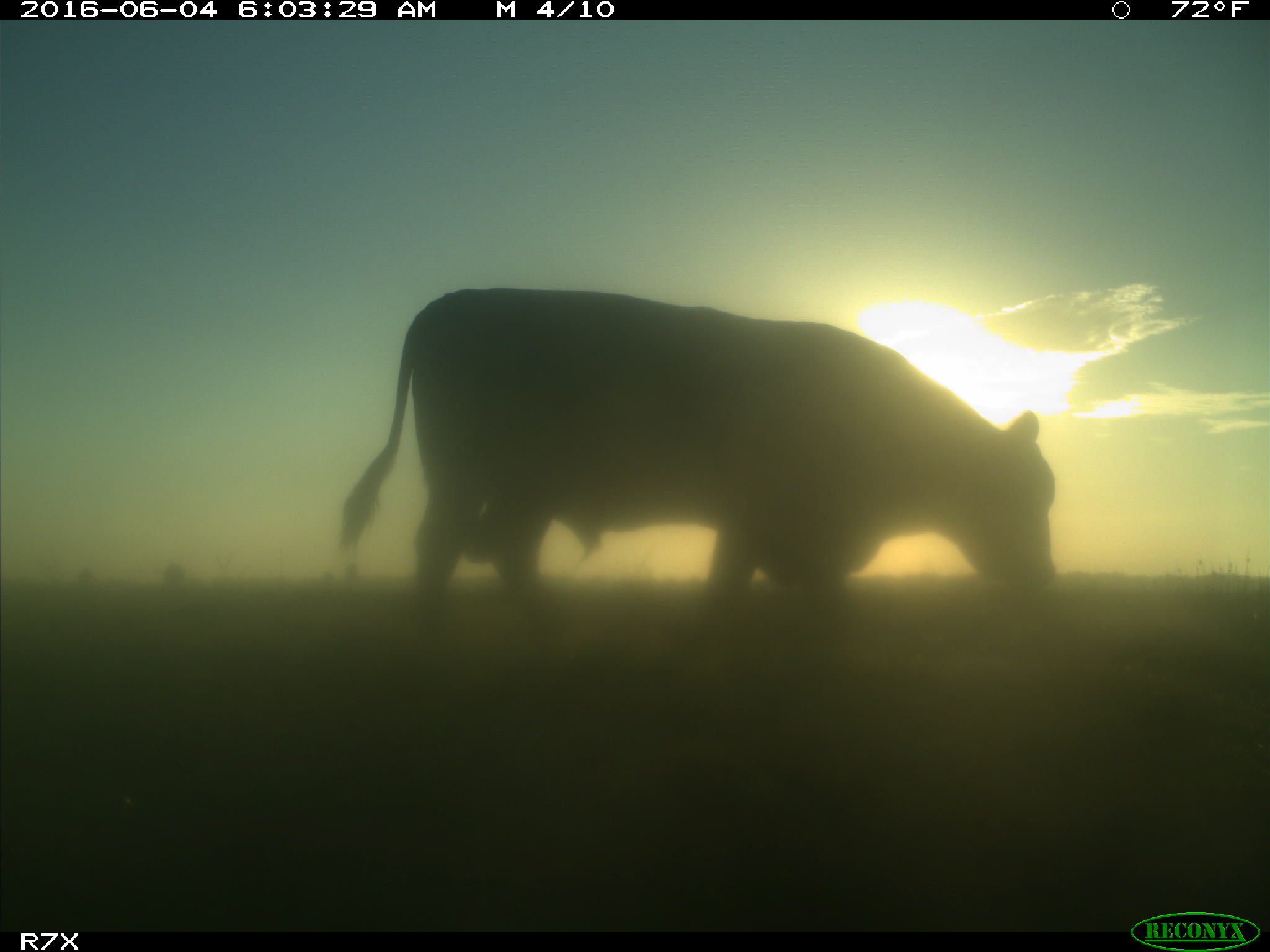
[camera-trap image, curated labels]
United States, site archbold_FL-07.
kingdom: Animalia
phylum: Chordata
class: Mammalia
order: Artiodactyla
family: Bovidae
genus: Bos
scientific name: Bos taurus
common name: domestic cow